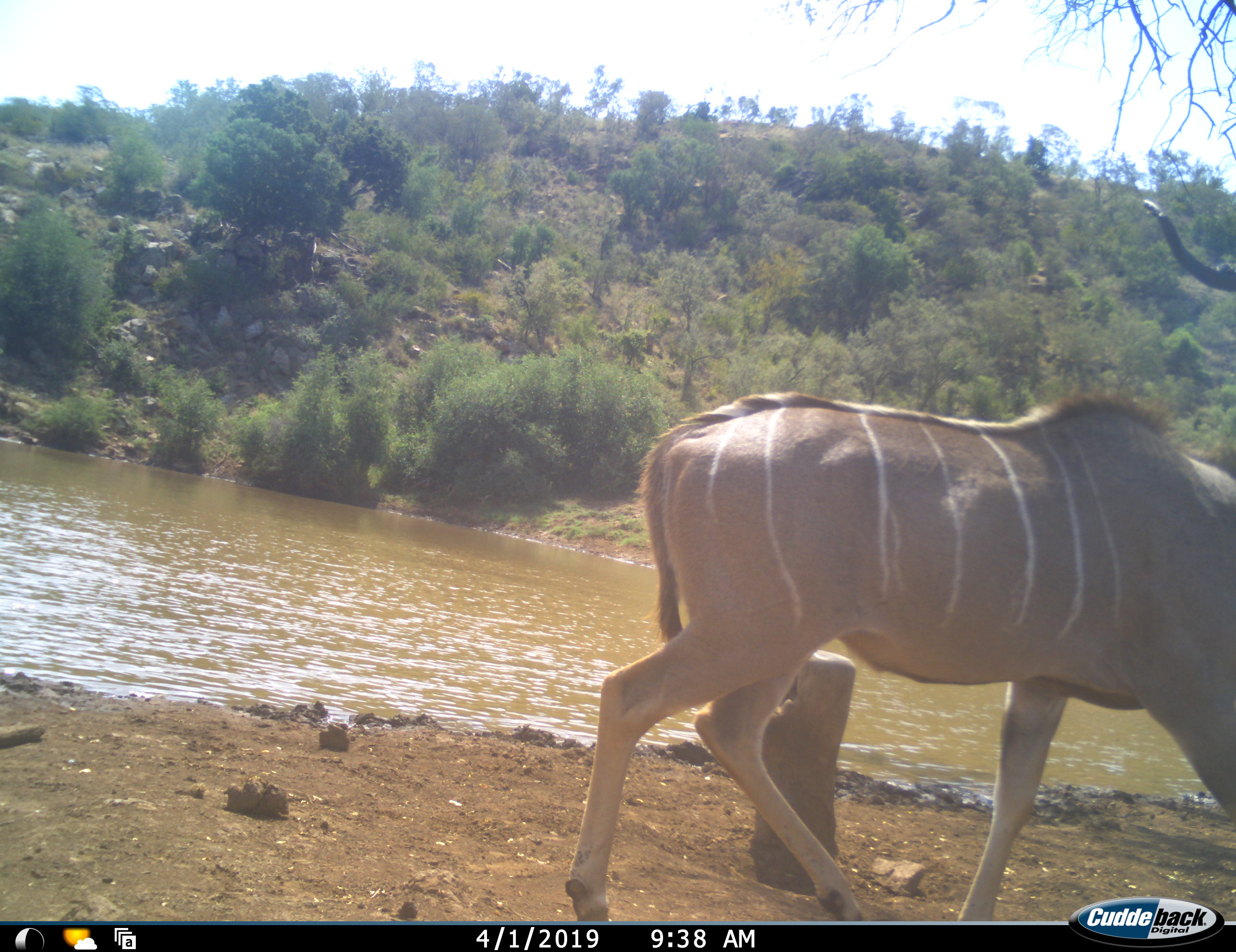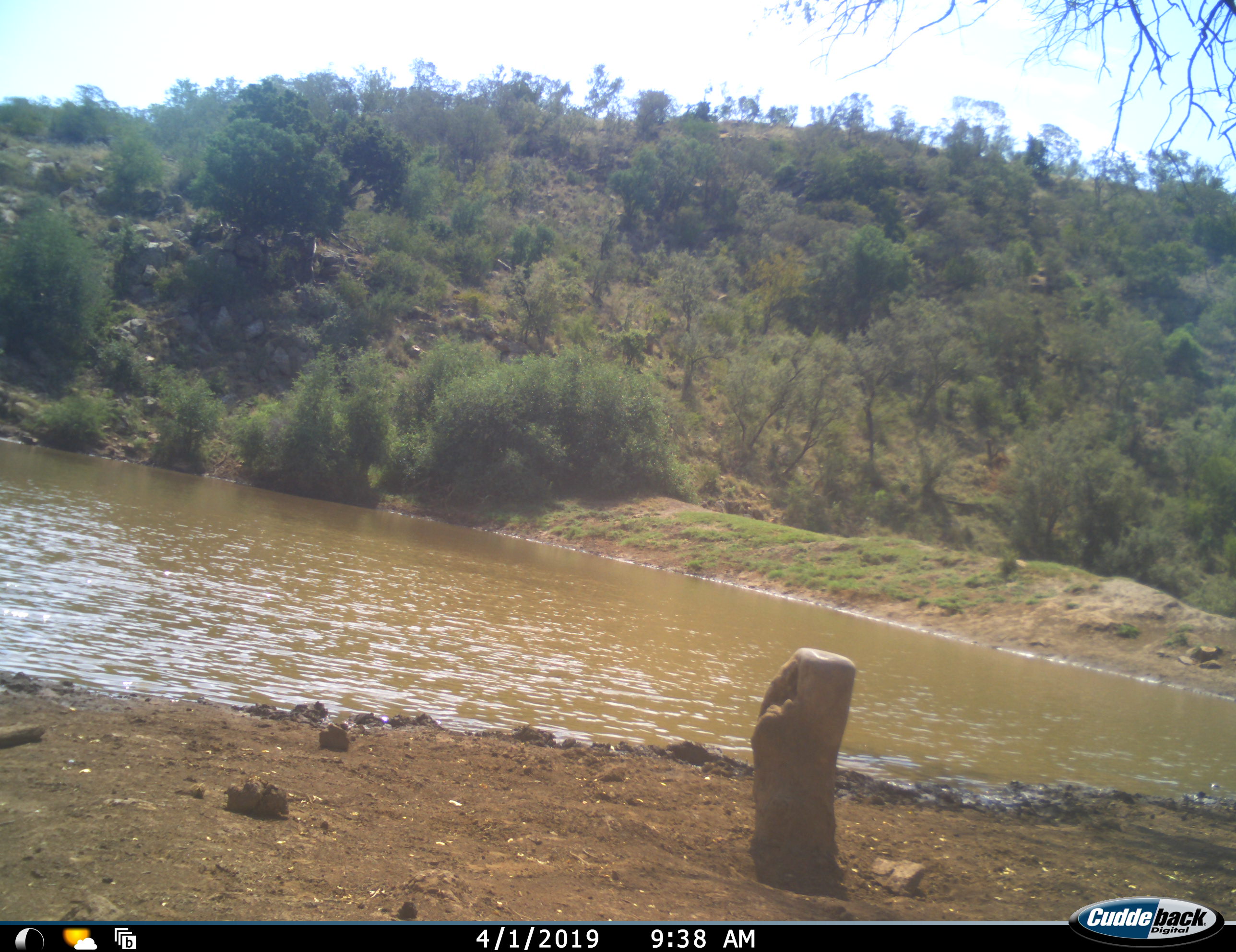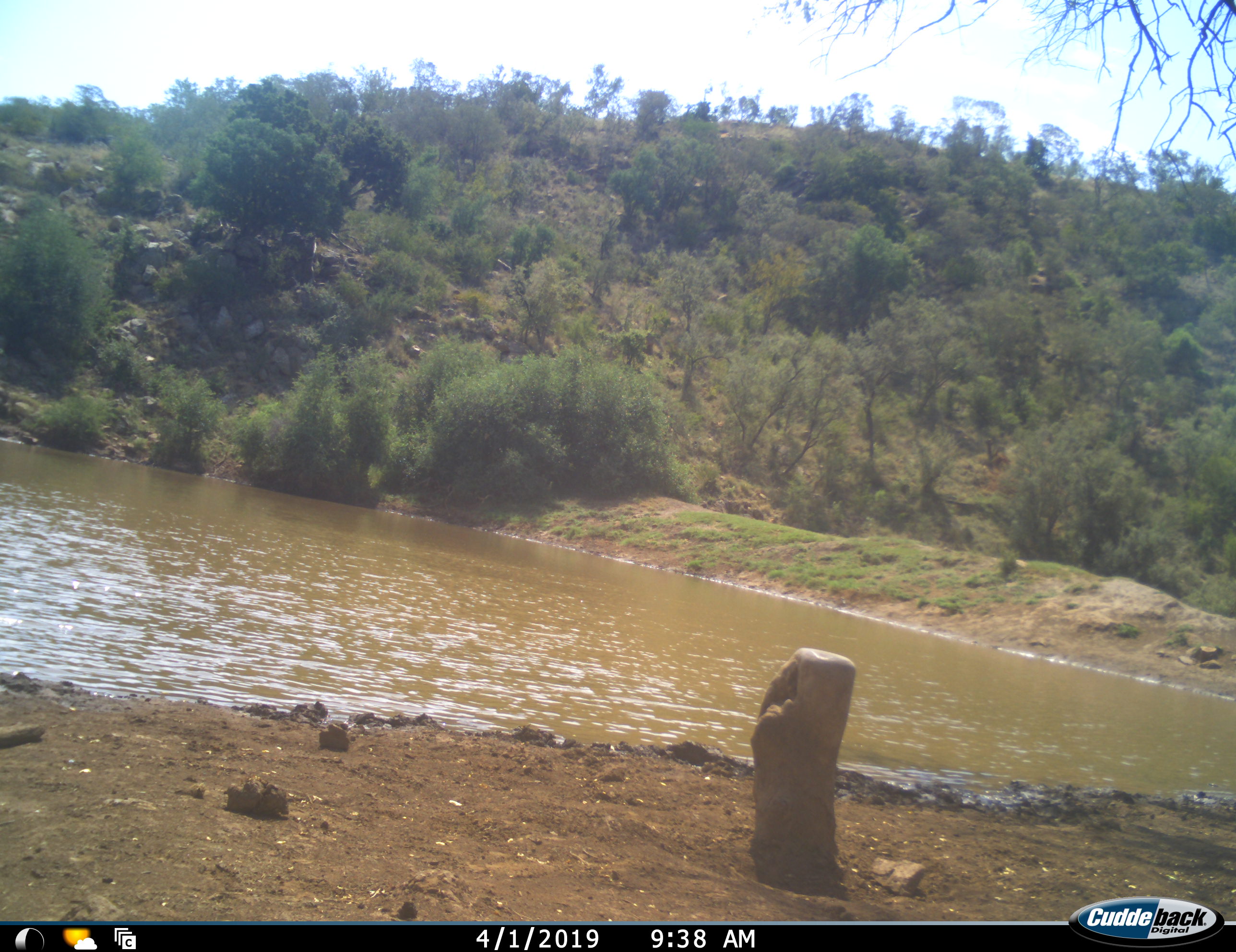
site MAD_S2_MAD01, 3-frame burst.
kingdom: Animalia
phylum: Chordata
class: Mammalia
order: Artiodactyla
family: Bovidae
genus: Tragelaphus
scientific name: Tragelaphus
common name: kudu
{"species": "kudu (Tragelaphus)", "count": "1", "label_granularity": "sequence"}